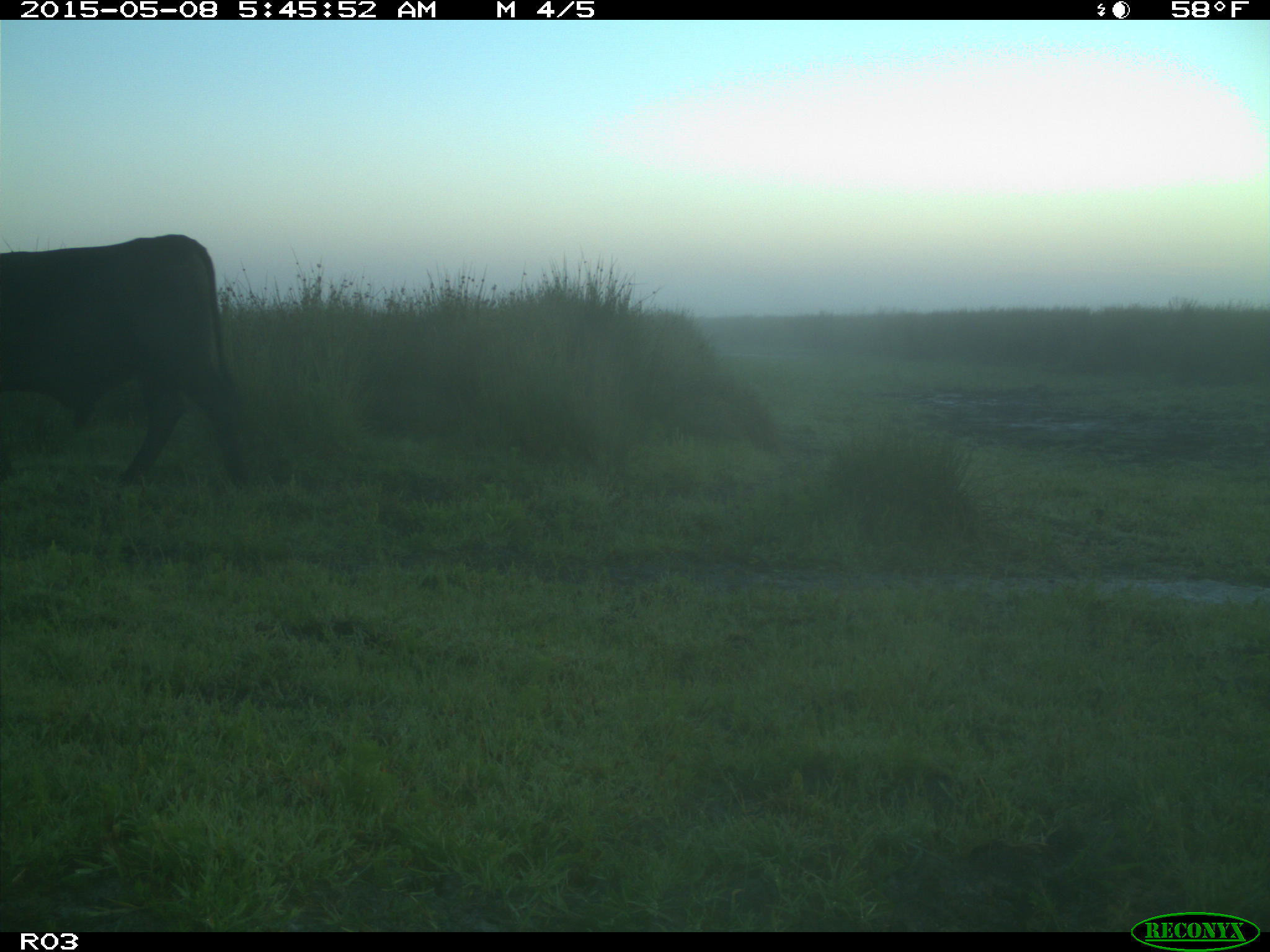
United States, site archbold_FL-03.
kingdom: Animalia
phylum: Chordata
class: Mammalia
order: Artiodactyla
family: Bovidae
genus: Bos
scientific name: Bos taurus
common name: domestic cow